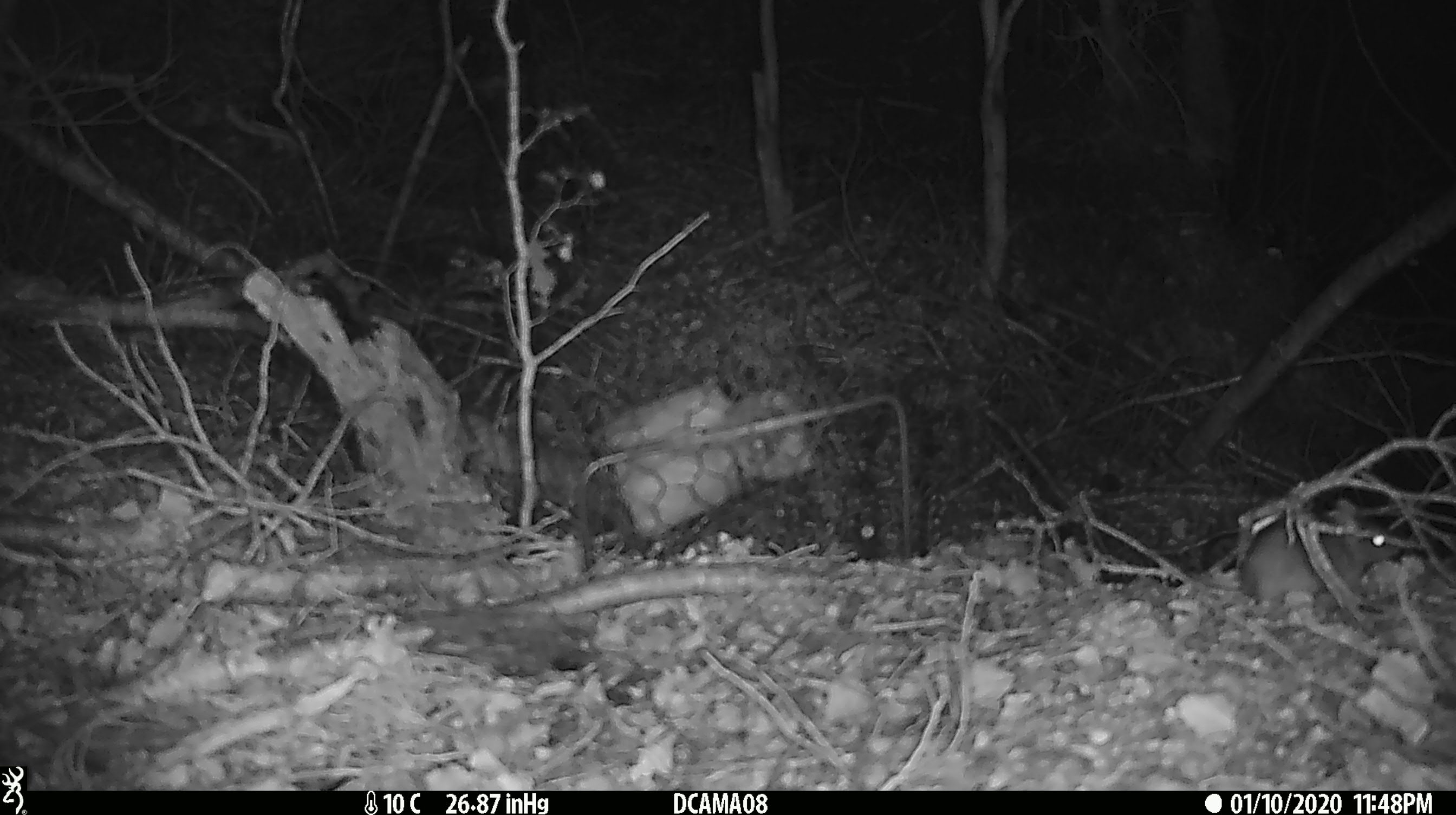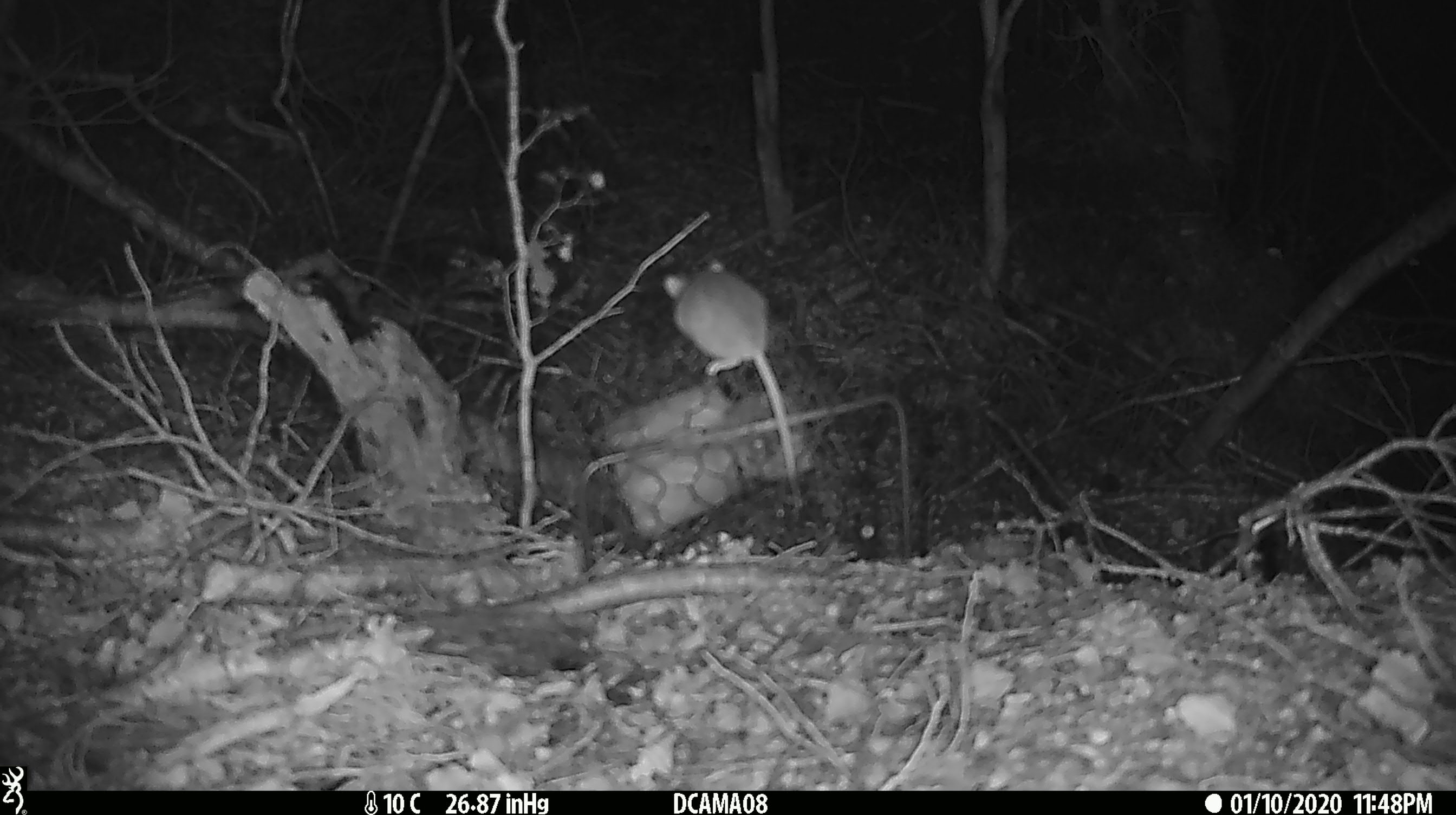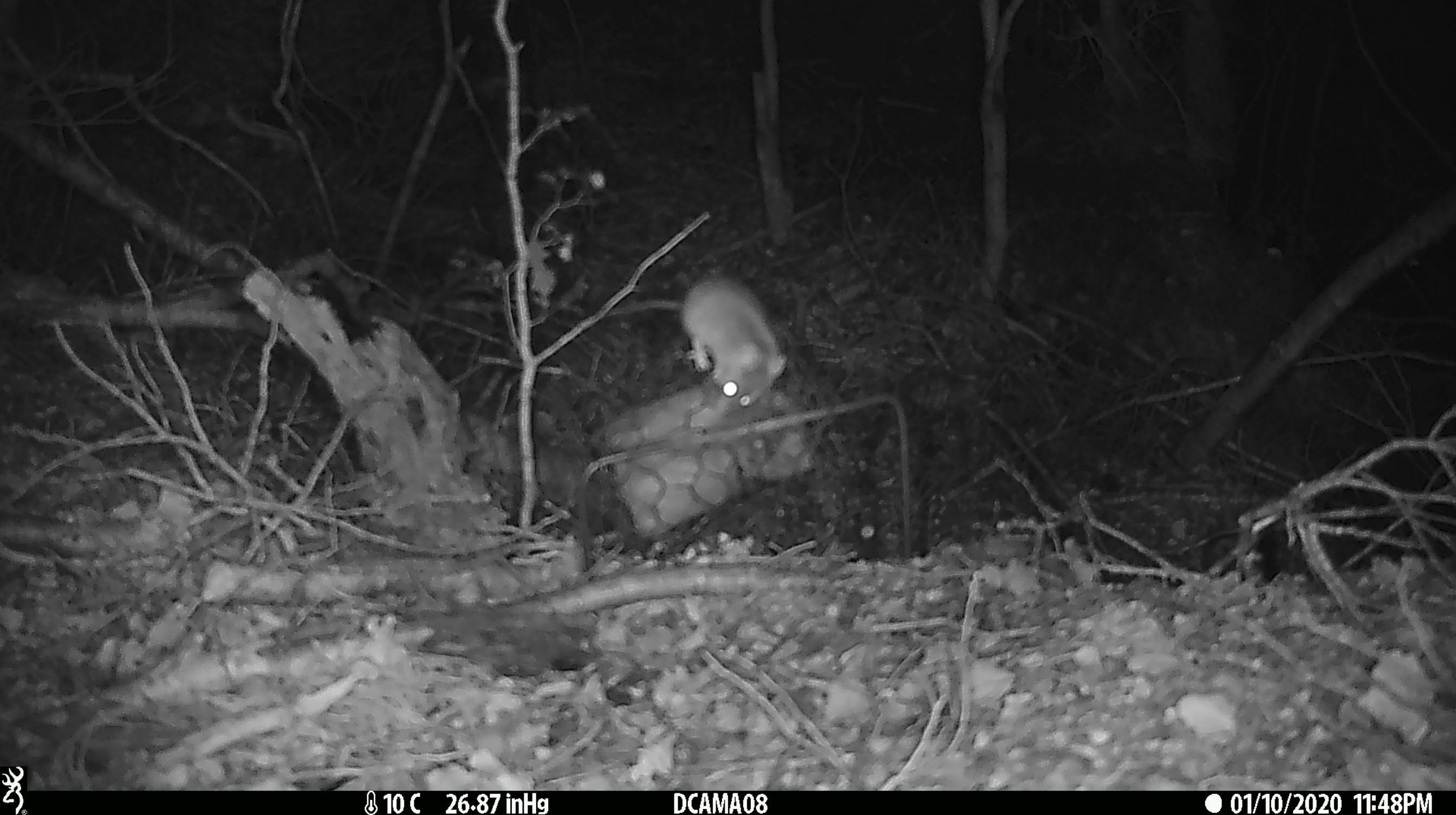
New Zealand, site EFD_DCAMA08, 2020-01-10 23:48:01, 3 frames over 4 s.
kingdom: Animalia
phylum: Chordata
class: Mammalia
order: Rodentia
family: Muridae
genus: Mus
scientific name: Mus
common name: mouse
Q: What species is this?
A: Mouse (Mus).